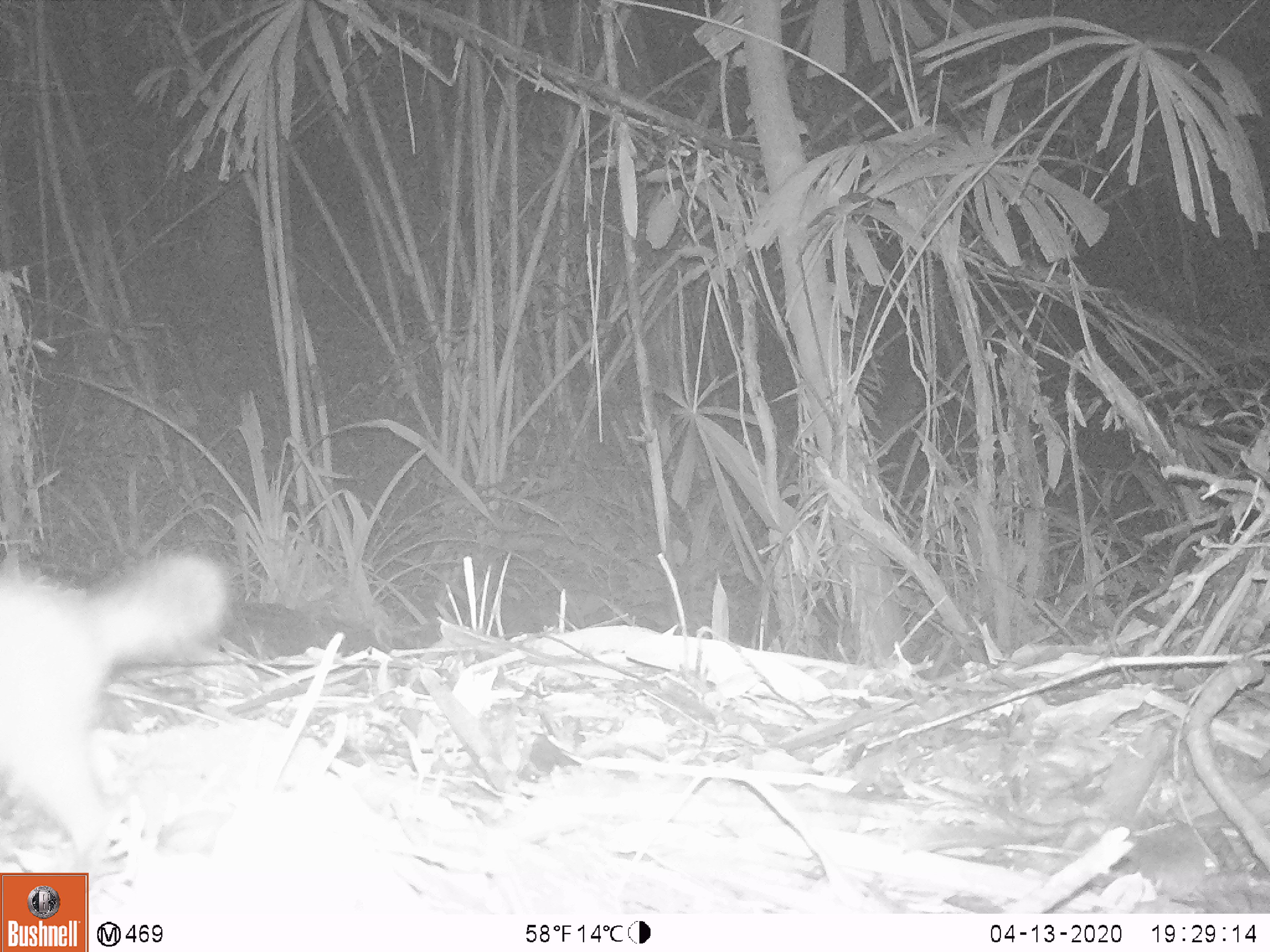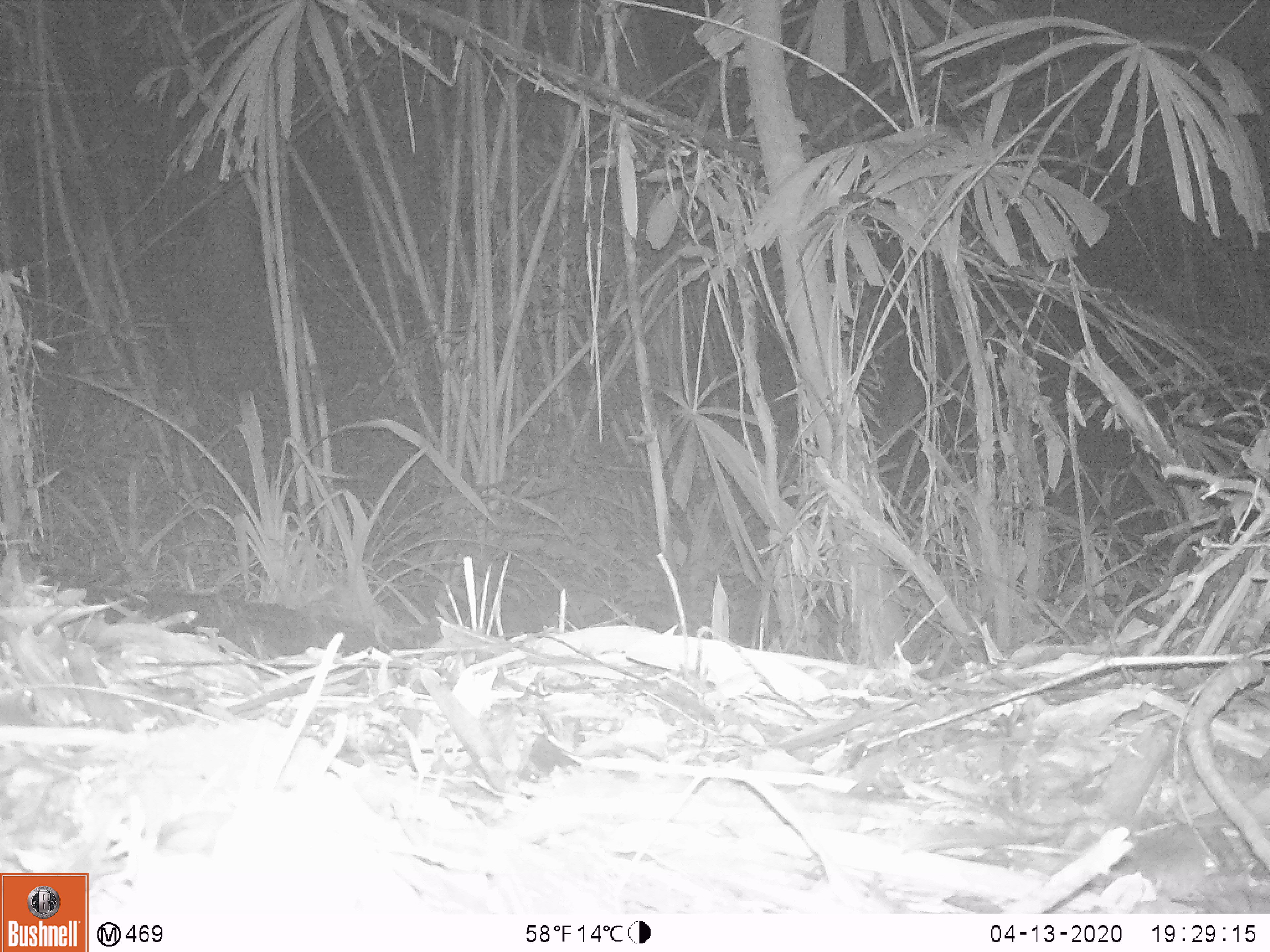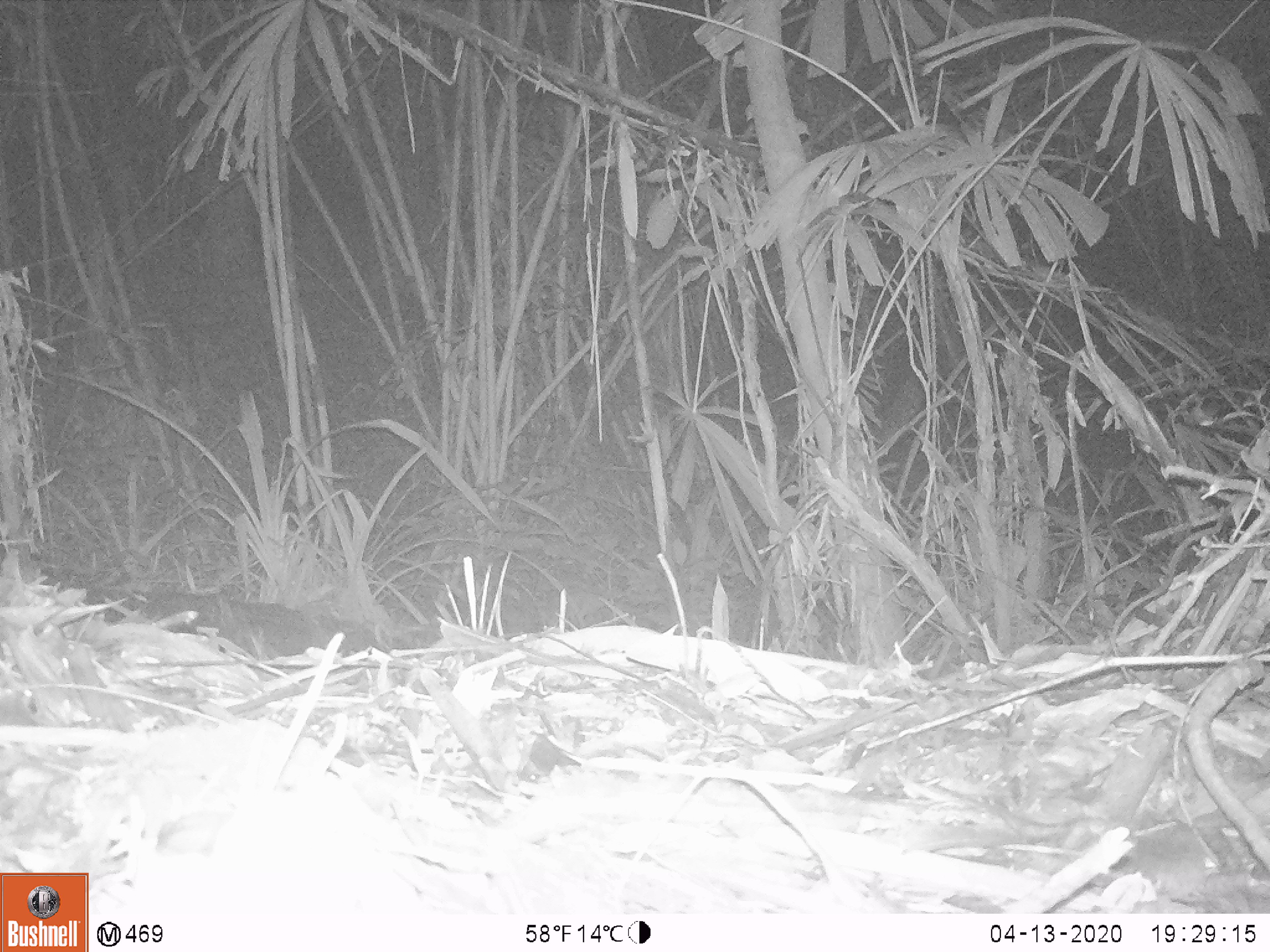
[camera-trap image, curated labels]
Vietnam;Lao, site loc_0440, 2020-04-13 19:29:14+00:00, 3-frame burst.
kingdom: Animalia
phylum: Chordata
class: Mammalia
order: Carnivora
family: Mustelidae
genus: Melogale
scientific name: Melogale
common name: ferret badger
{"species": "ferret badger (Melogale)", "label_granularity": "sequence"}